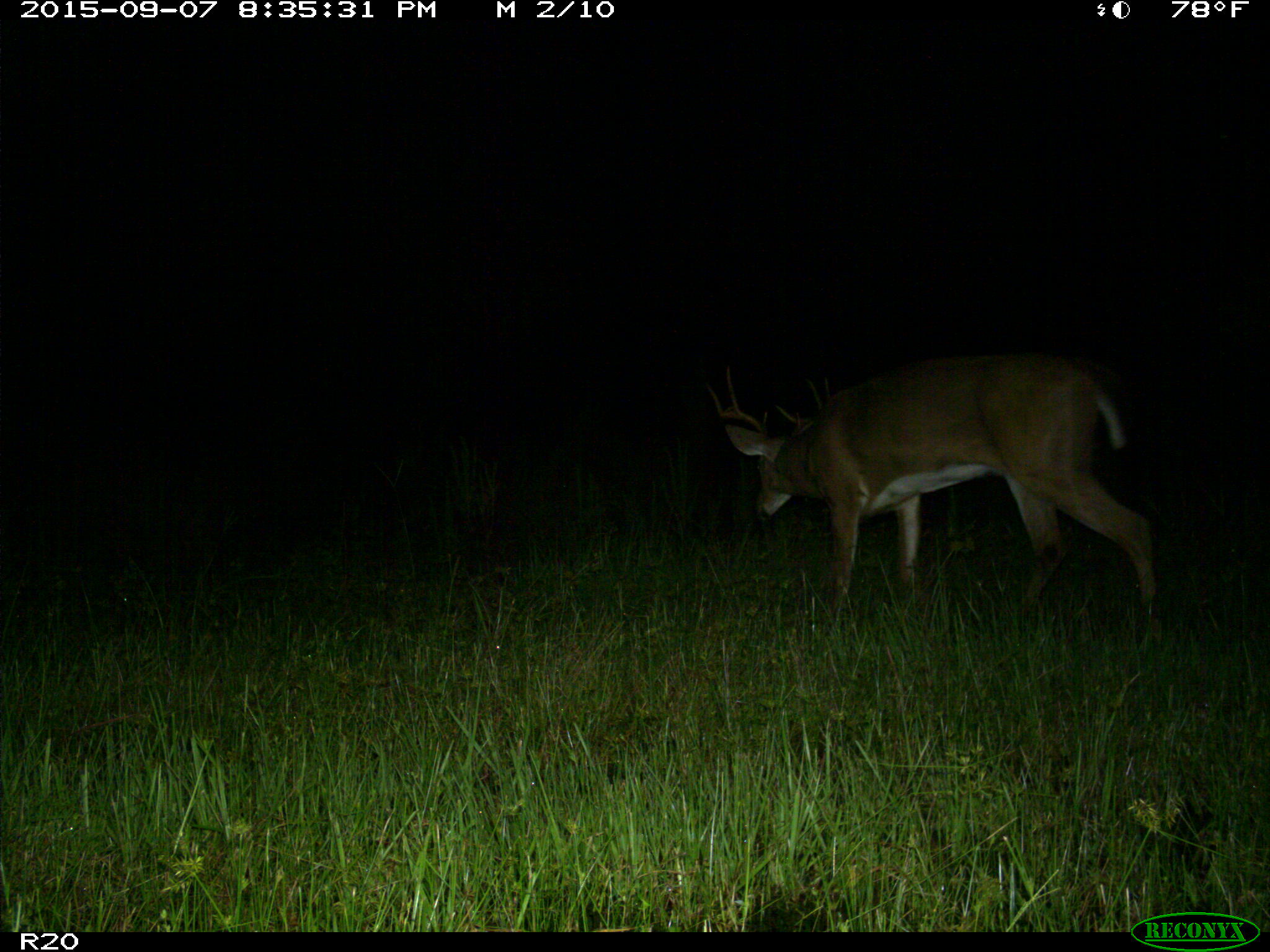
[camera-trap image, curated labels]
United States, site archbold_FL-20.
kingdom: Animalia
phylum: Chordata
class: Mammalia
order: Artiodactyla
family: Cervidae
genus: Odocoileus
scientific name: Odocoileus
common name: deer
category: unidentified deer